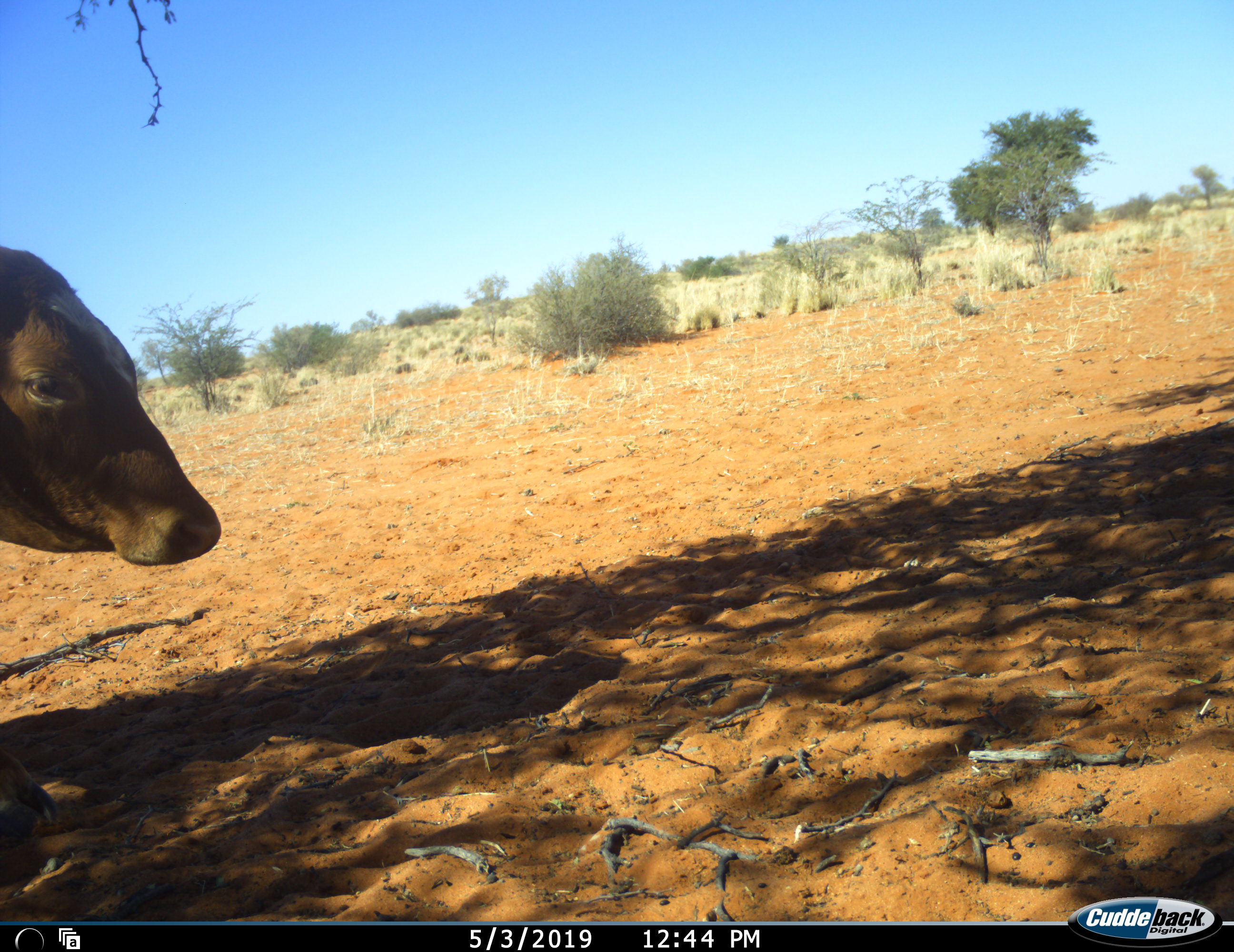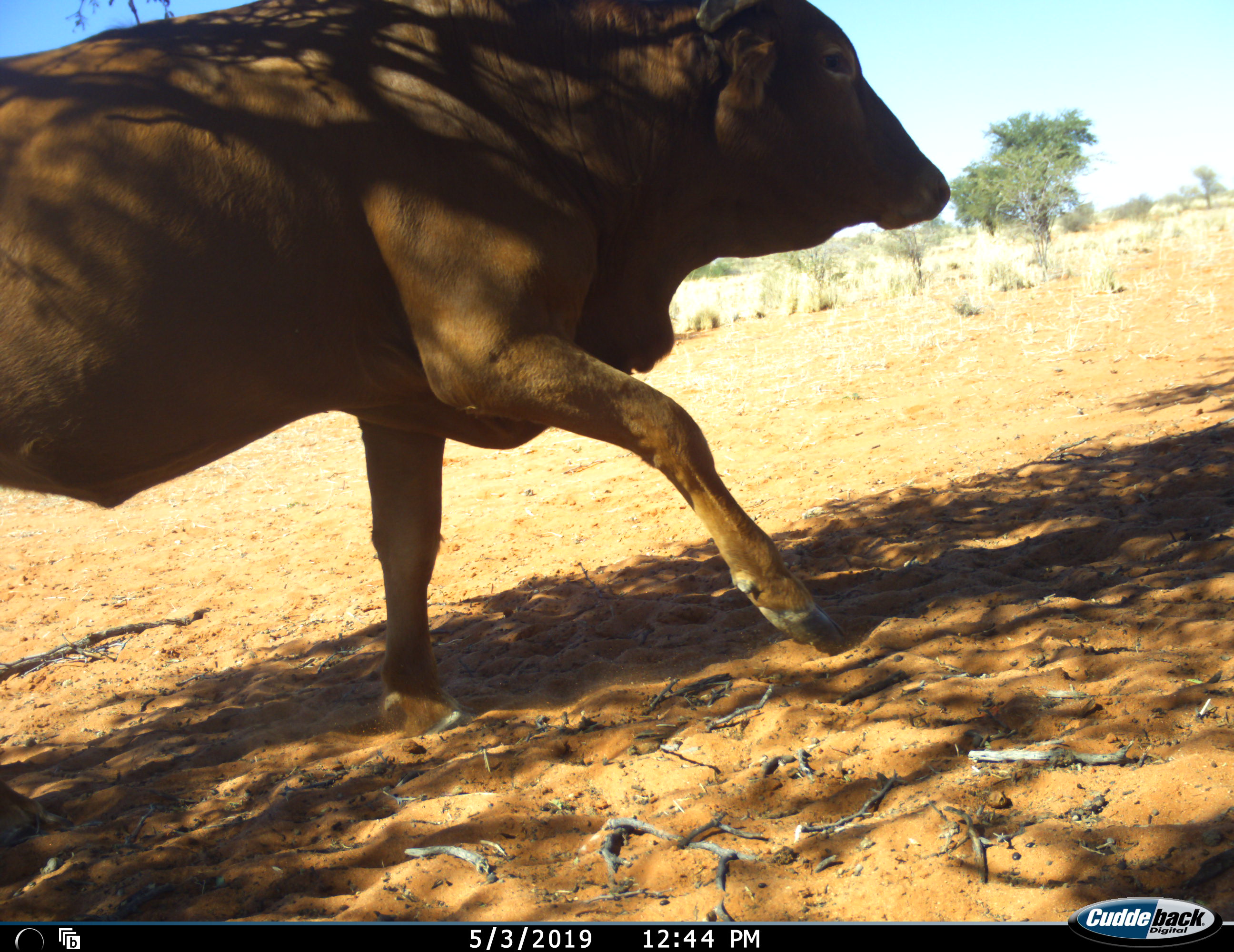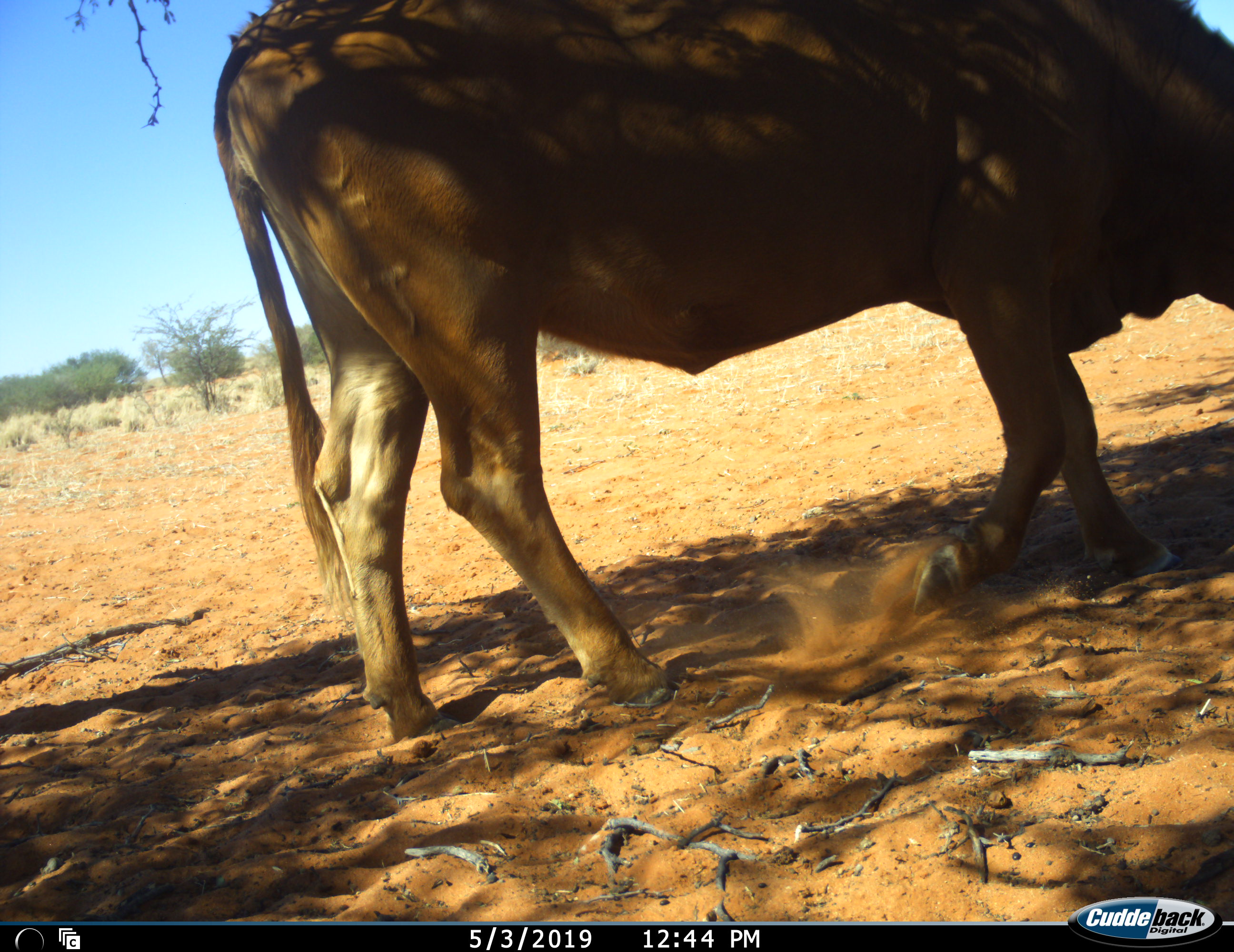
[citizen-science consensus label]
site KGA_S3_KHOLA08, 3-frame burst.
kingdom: Animalia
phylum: Chordata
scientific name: Vertebrata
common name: domestic animal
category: domesticanimal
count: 1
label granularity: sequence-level